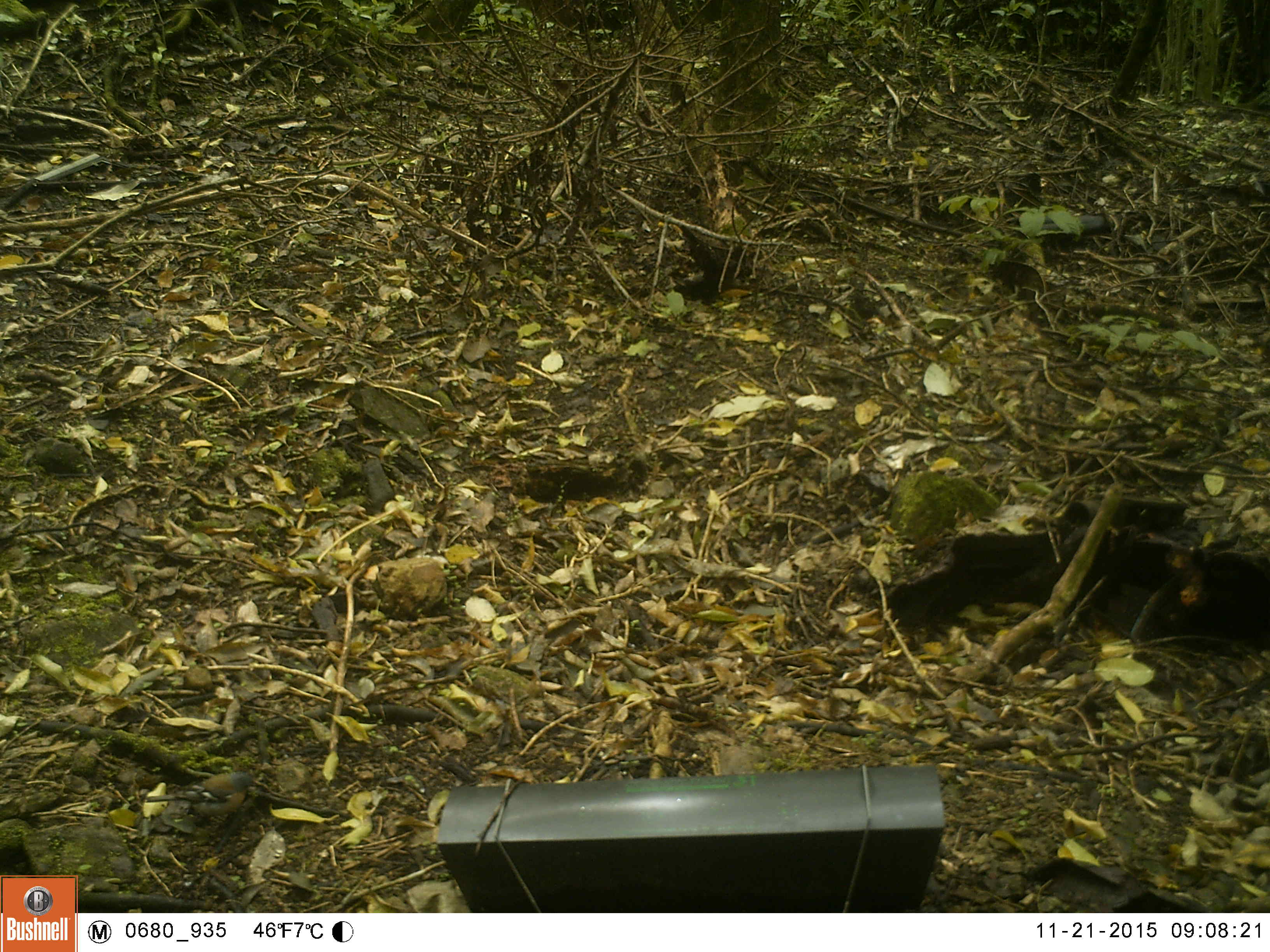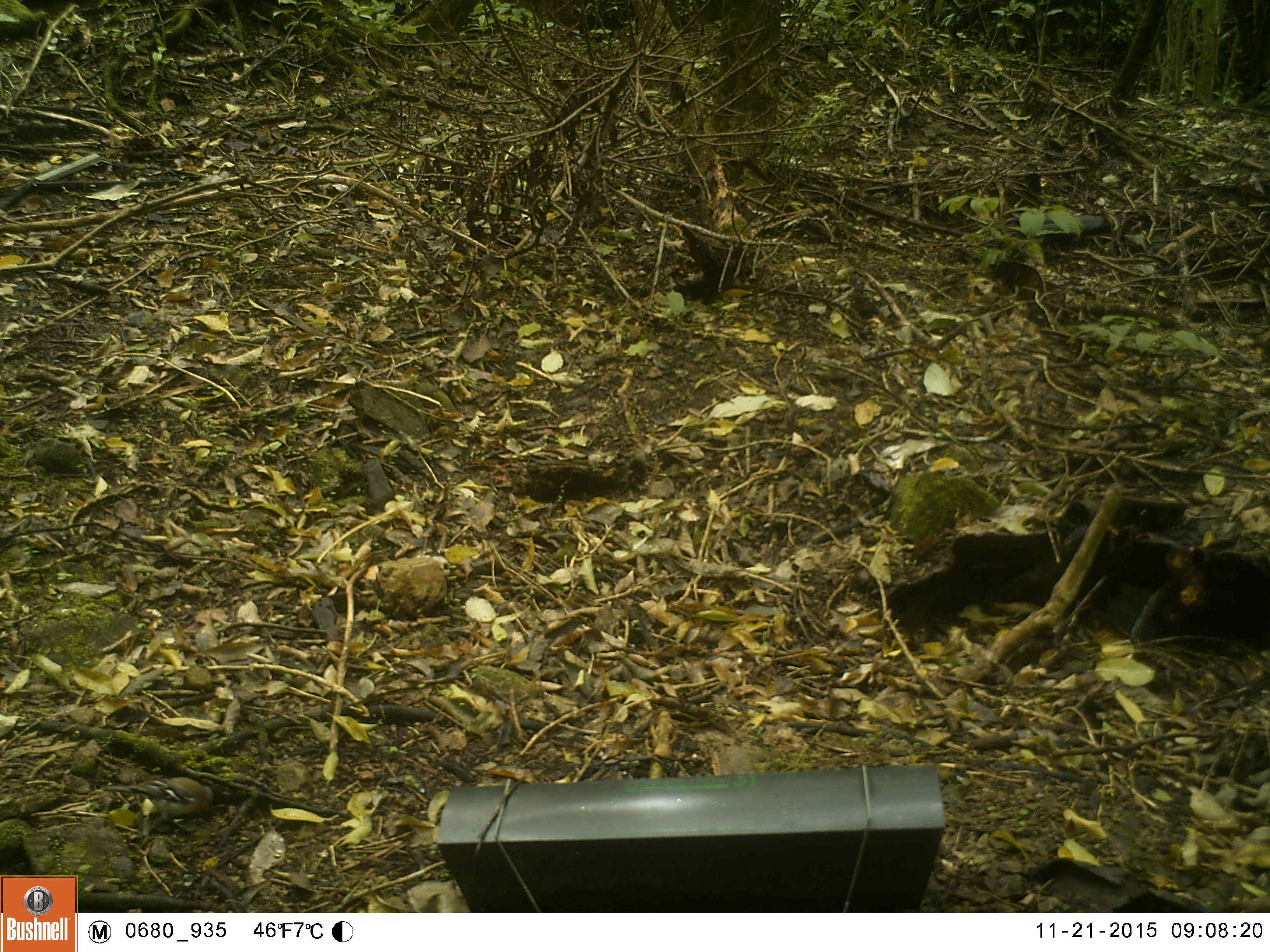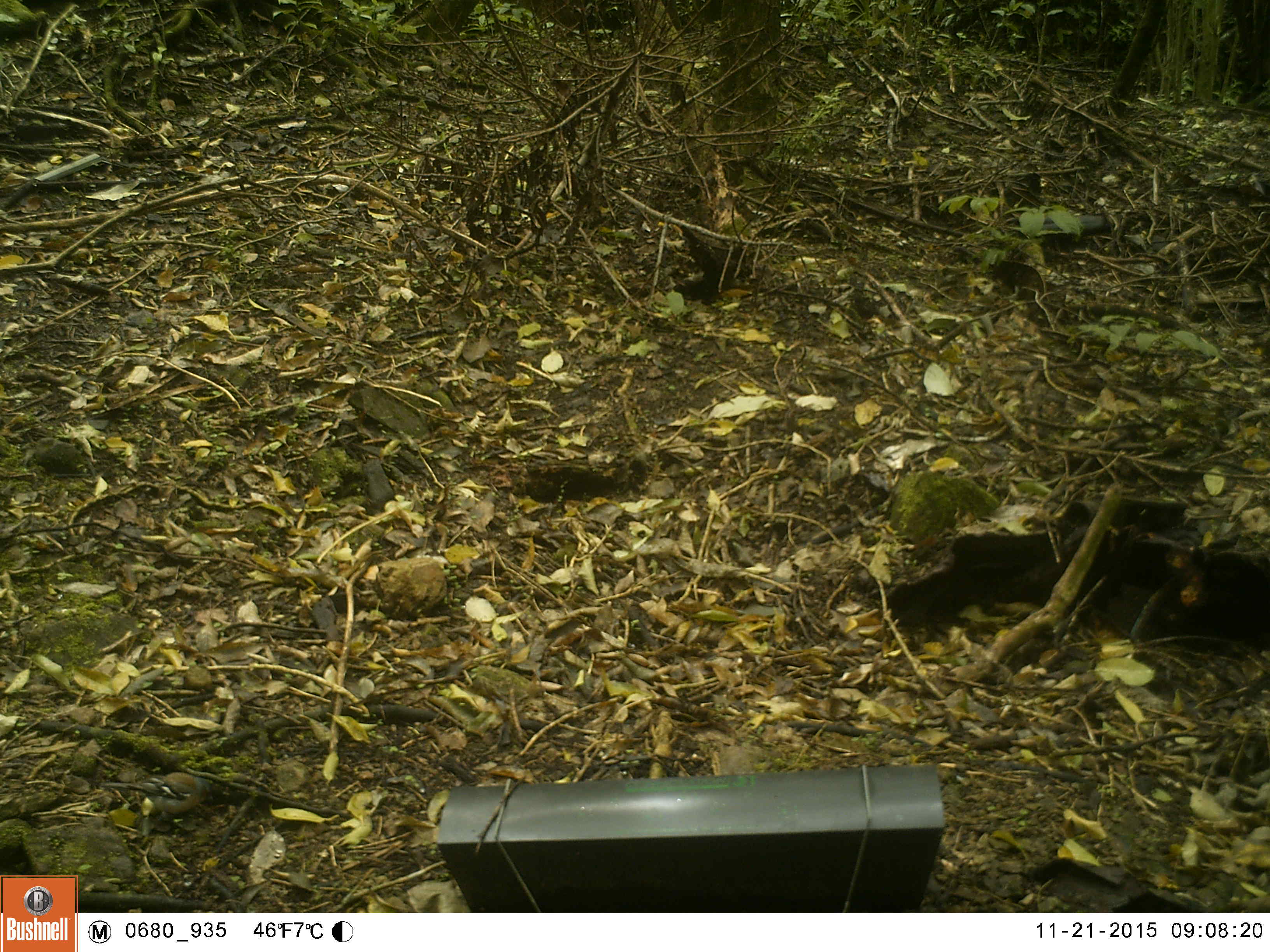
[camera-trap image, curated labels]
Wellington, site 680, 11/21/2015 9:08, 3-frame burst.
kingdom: Animalia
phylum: Chordata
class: Aves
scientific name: Aves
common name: bird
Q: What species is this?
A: Bird (Aves).